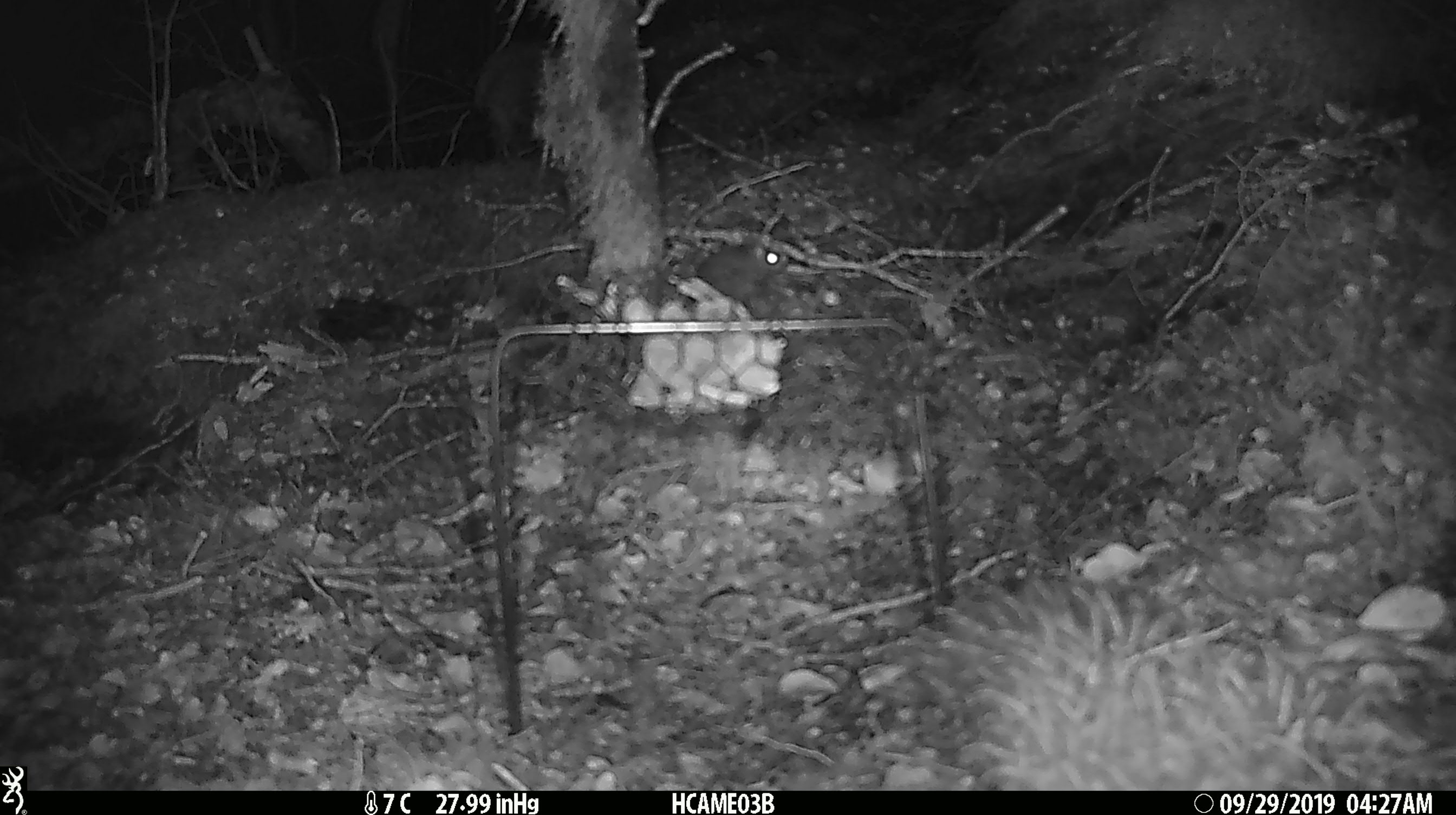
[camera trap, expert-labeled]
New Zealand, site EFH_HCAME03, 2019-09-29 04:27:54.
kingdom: Animalia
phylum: Chordata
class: Mammalia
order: Rodentia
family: Muridae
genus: Mus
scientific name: Mus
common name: mouse